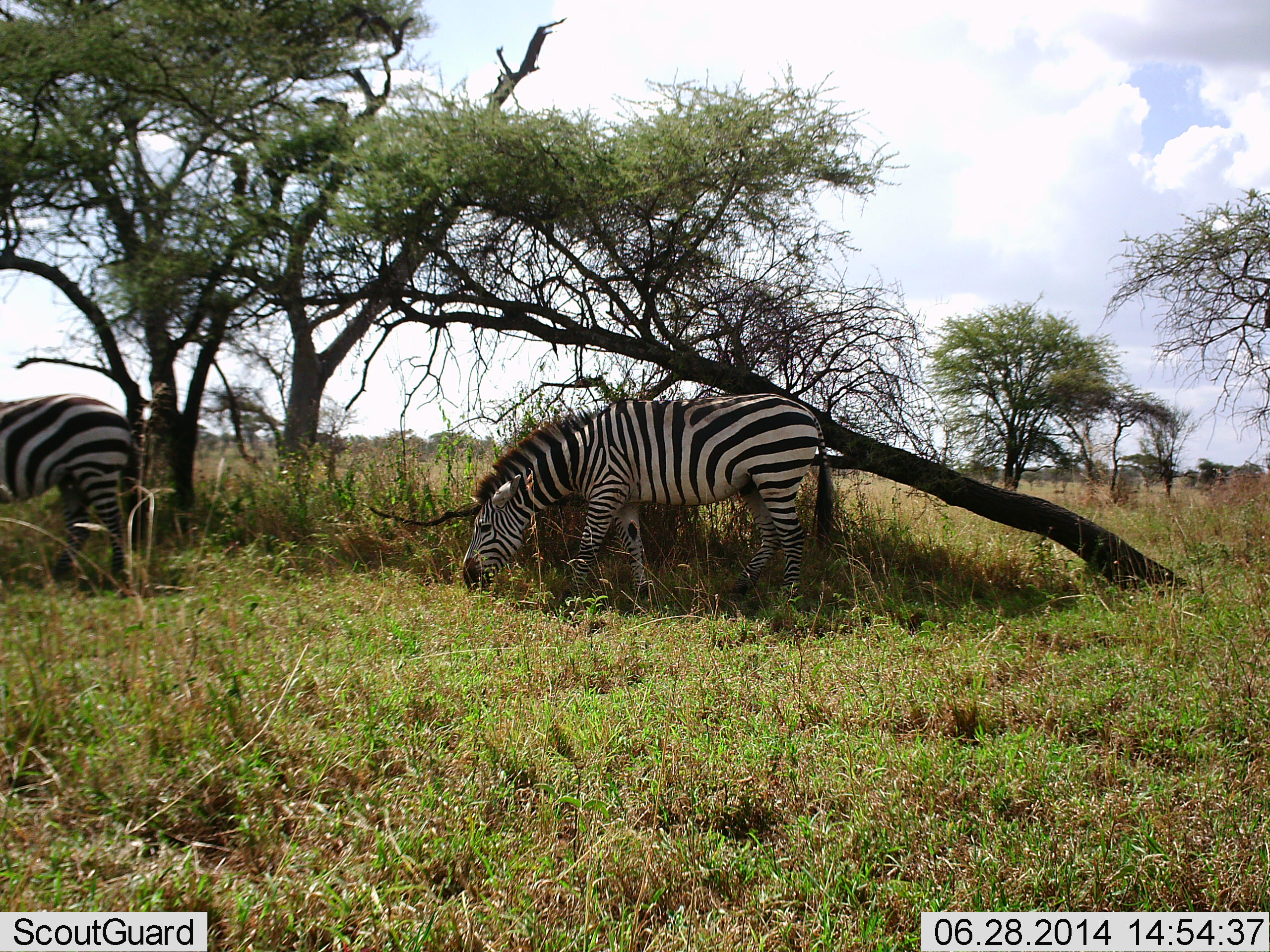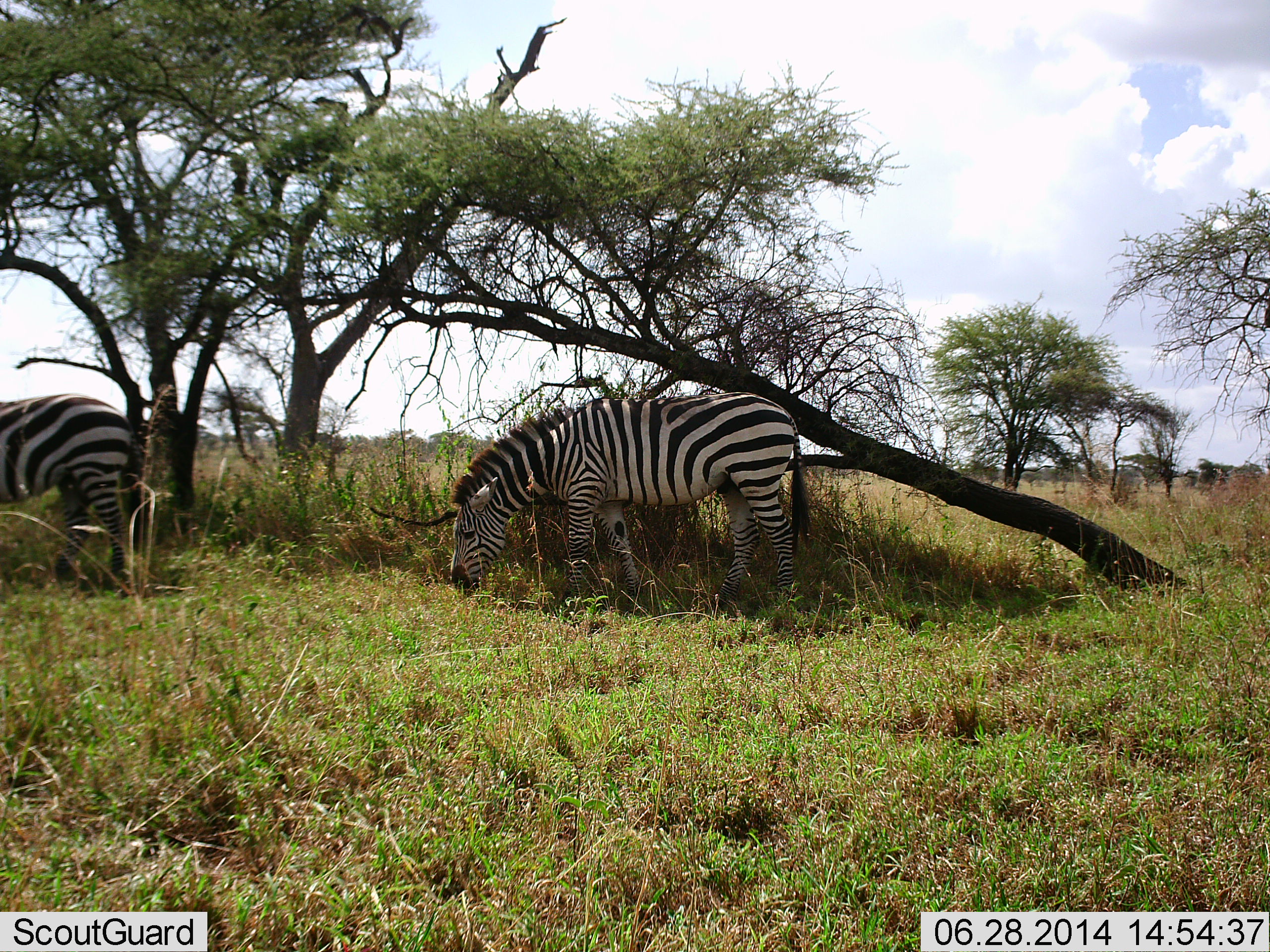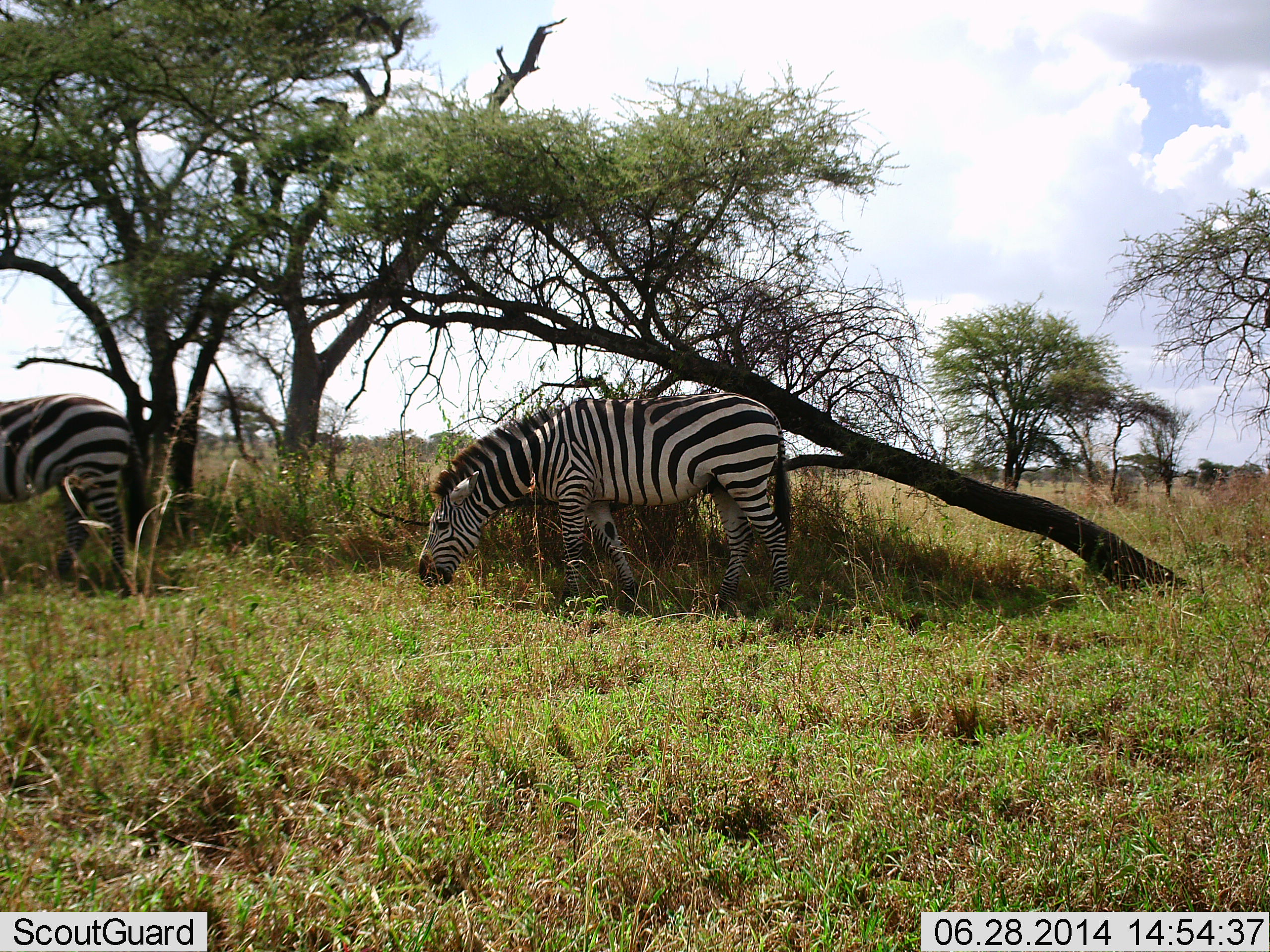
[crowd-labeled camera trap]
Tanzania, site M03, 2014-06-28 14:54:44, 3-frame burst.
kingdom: Animalia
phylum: Chordata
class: Mammalia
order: Perissodactyla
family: Equidae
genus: Equus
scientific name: Equus quagga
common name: plains zebra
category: zebra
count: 2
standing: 50%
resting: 0%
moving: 30%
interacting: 0%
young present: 0%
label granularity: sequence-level